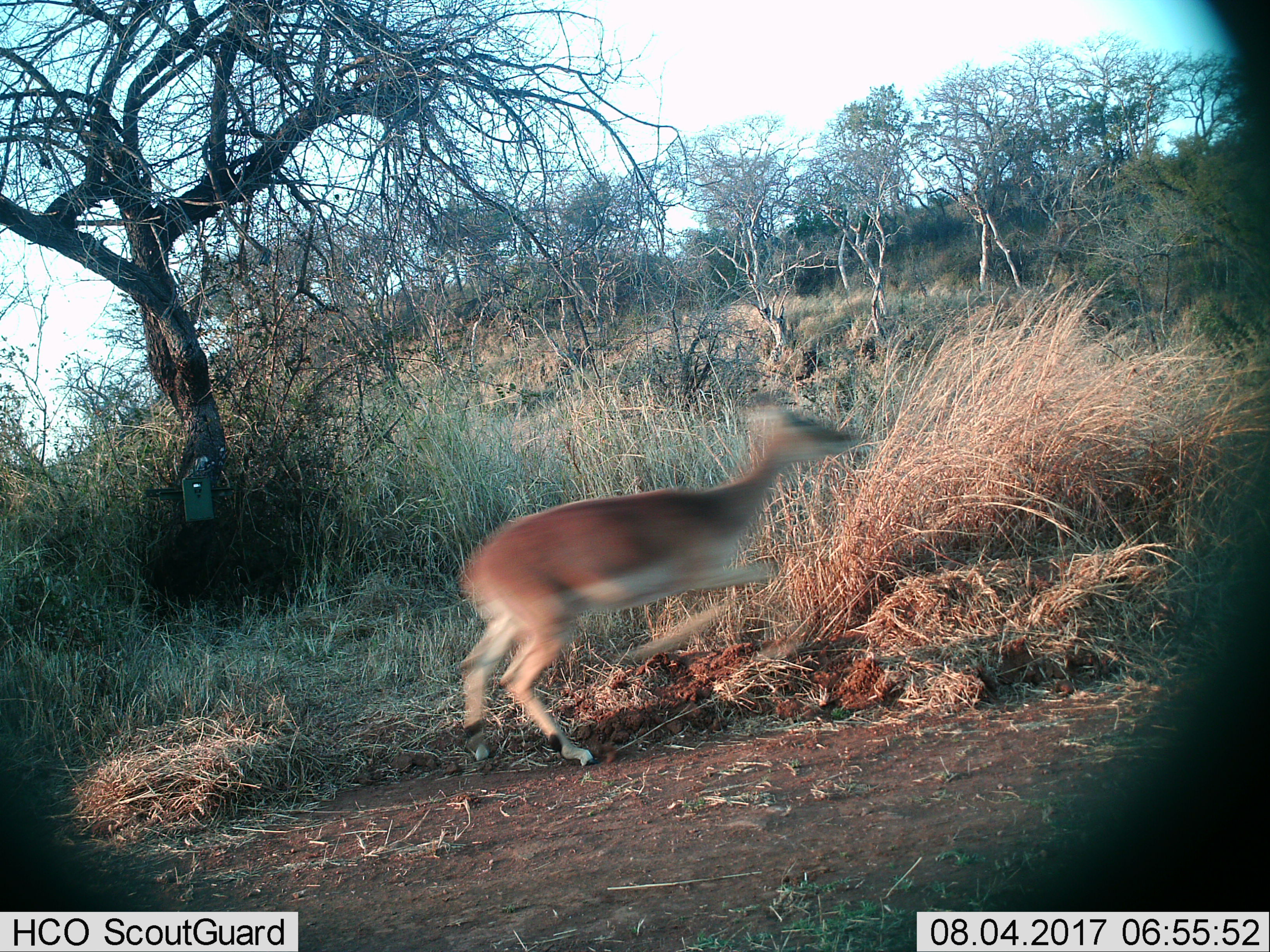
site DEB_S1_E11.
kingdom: Animalia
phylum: Chordata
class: Mammalia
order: Artiodactyla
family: Bovidae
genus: Aepyceros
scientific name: Aepyceros melampus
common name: impala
Impala (Aepyceros melampus), count 1. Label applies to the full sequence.